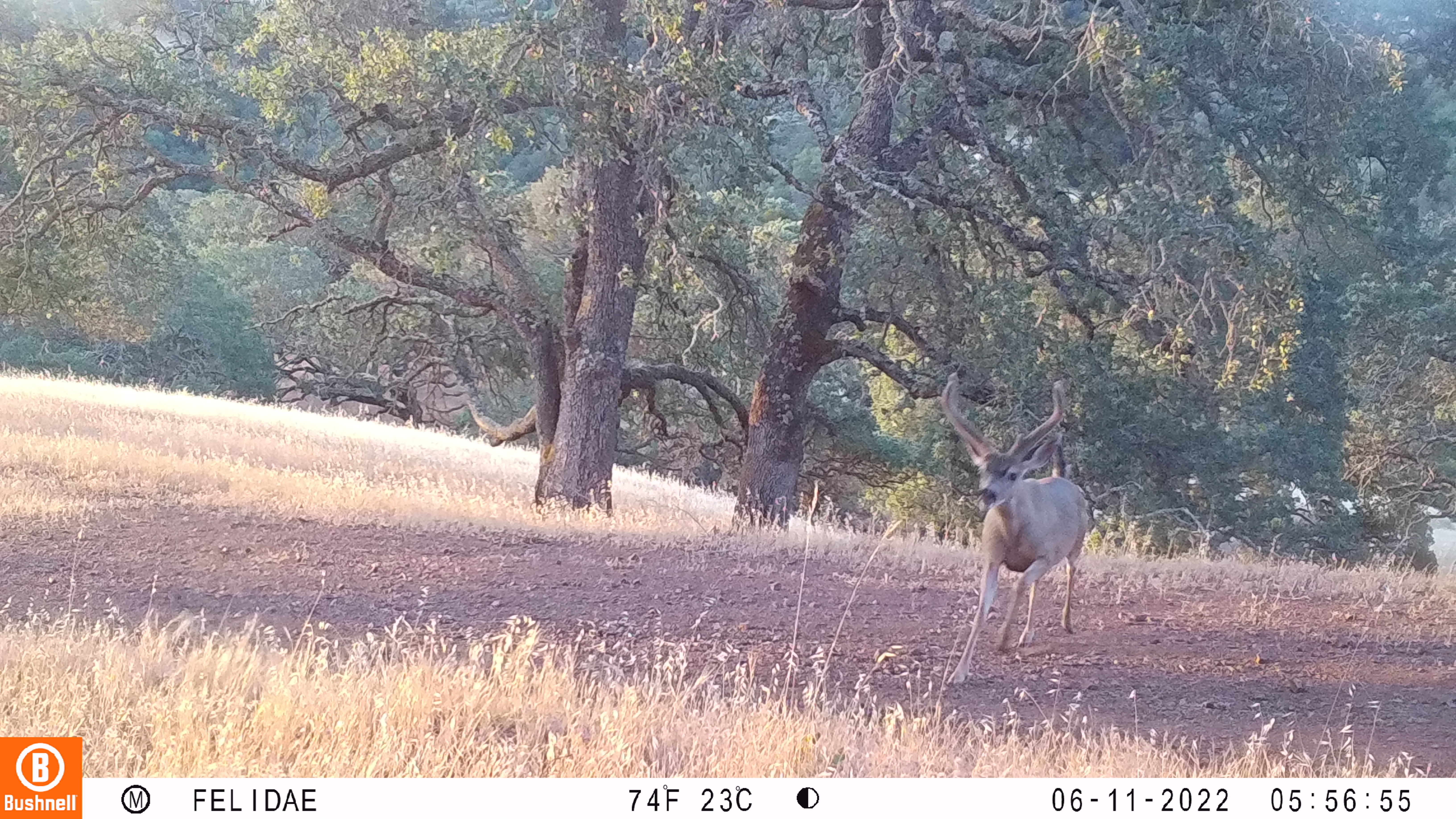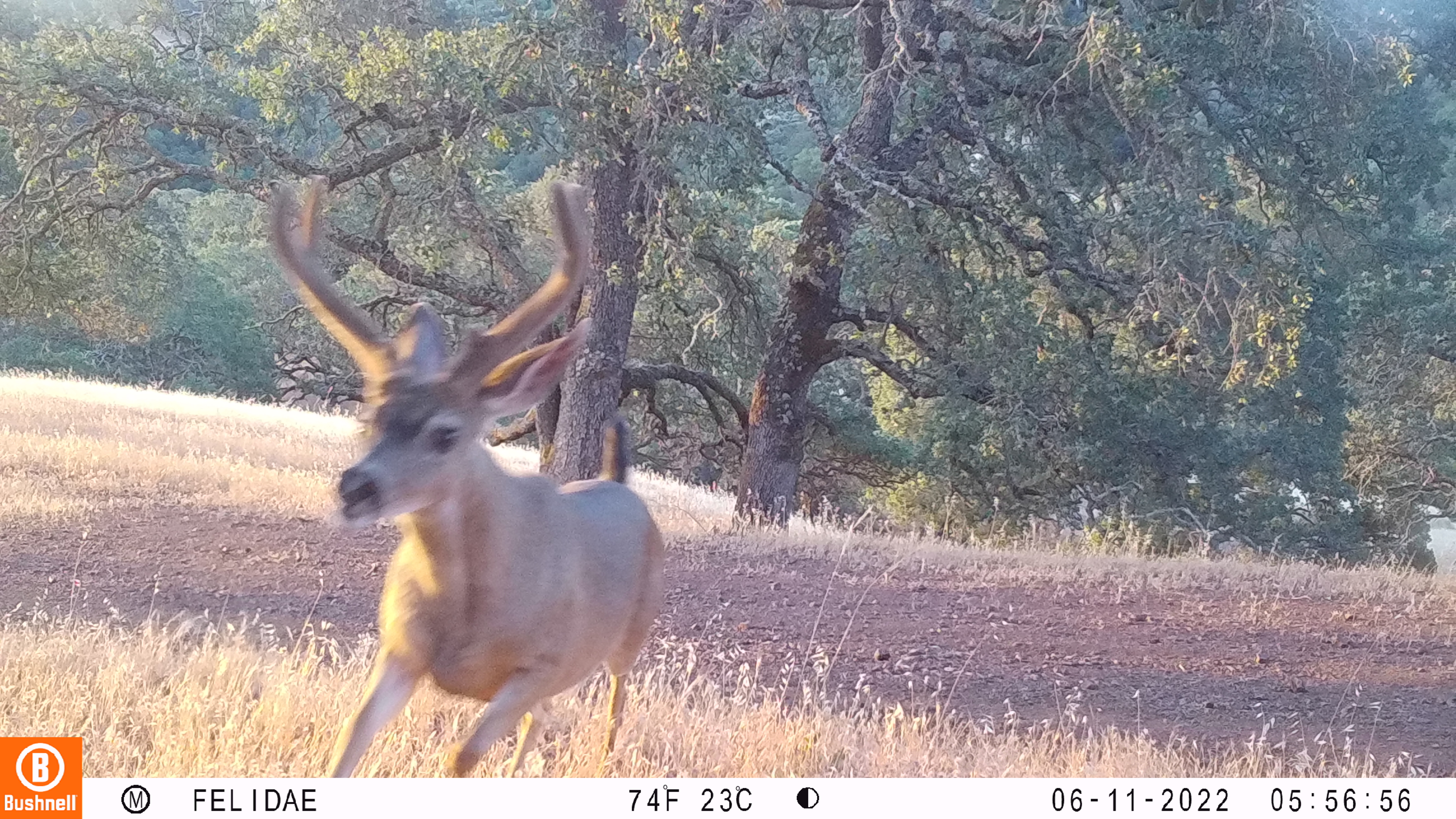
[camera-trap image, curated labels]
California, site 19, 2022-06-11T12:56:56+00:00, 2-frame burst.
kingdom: Animalia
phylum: Chordata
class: Mammalia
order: Artiodactyla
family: Cervidae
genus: Odocoileus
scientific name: Odocoileus hemionus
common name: mule deer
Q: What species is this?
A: Mule deer (Odocoileus hemionus).